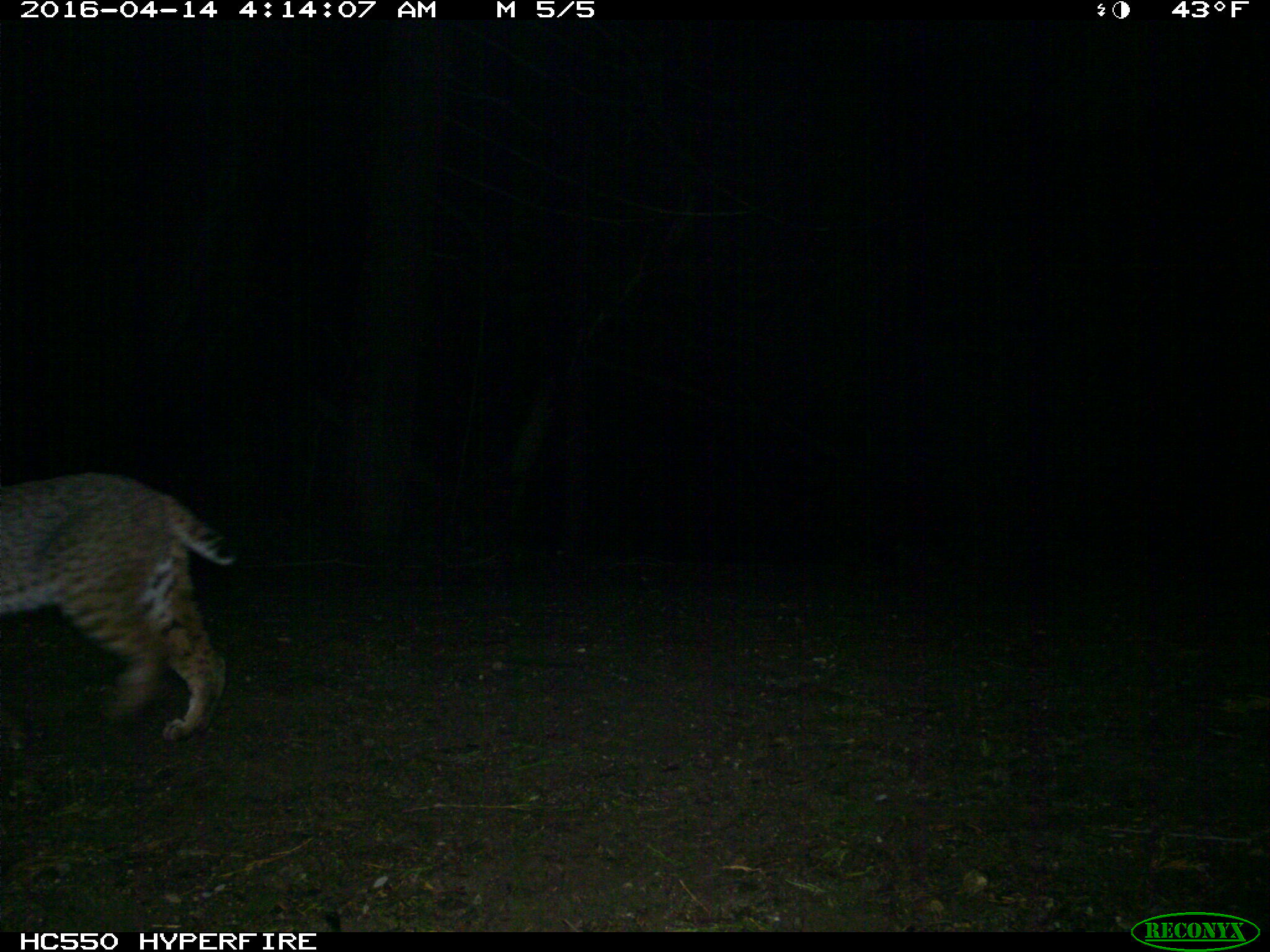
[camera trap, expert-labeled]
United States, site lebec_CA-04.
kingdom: Animalia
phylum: Chordata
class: Mammalia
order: Carnivora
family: Felidae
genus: Lynx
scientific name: Lynx rufus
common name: bobcat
Lynx rufus (bobcat).